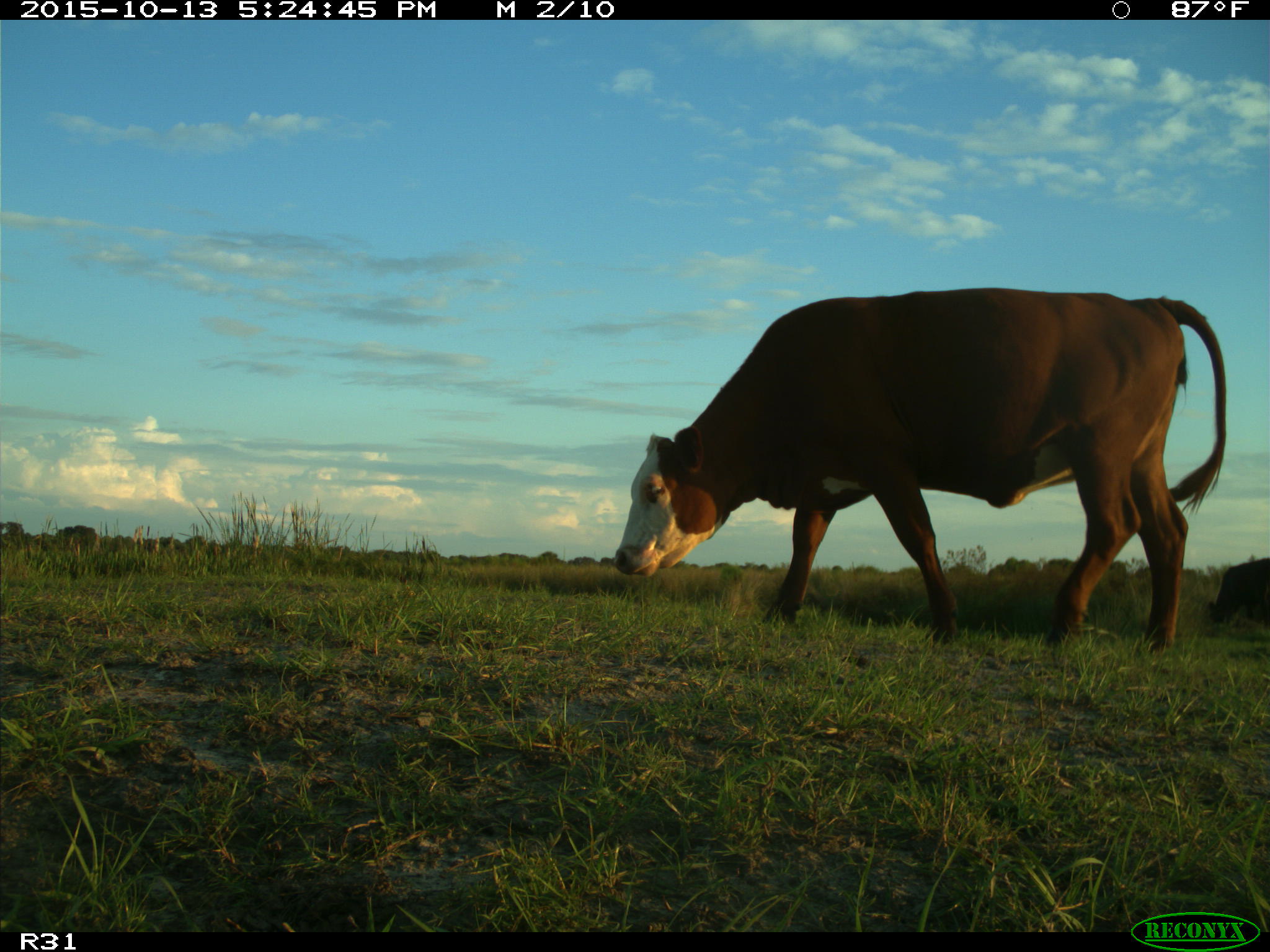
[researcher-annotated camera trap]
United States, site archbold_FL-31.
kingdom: Animalia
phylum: Chordata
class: Mammalia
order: Artiodactyla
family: Bovidae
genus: Bos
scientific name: Bos taurus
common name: domestic cow